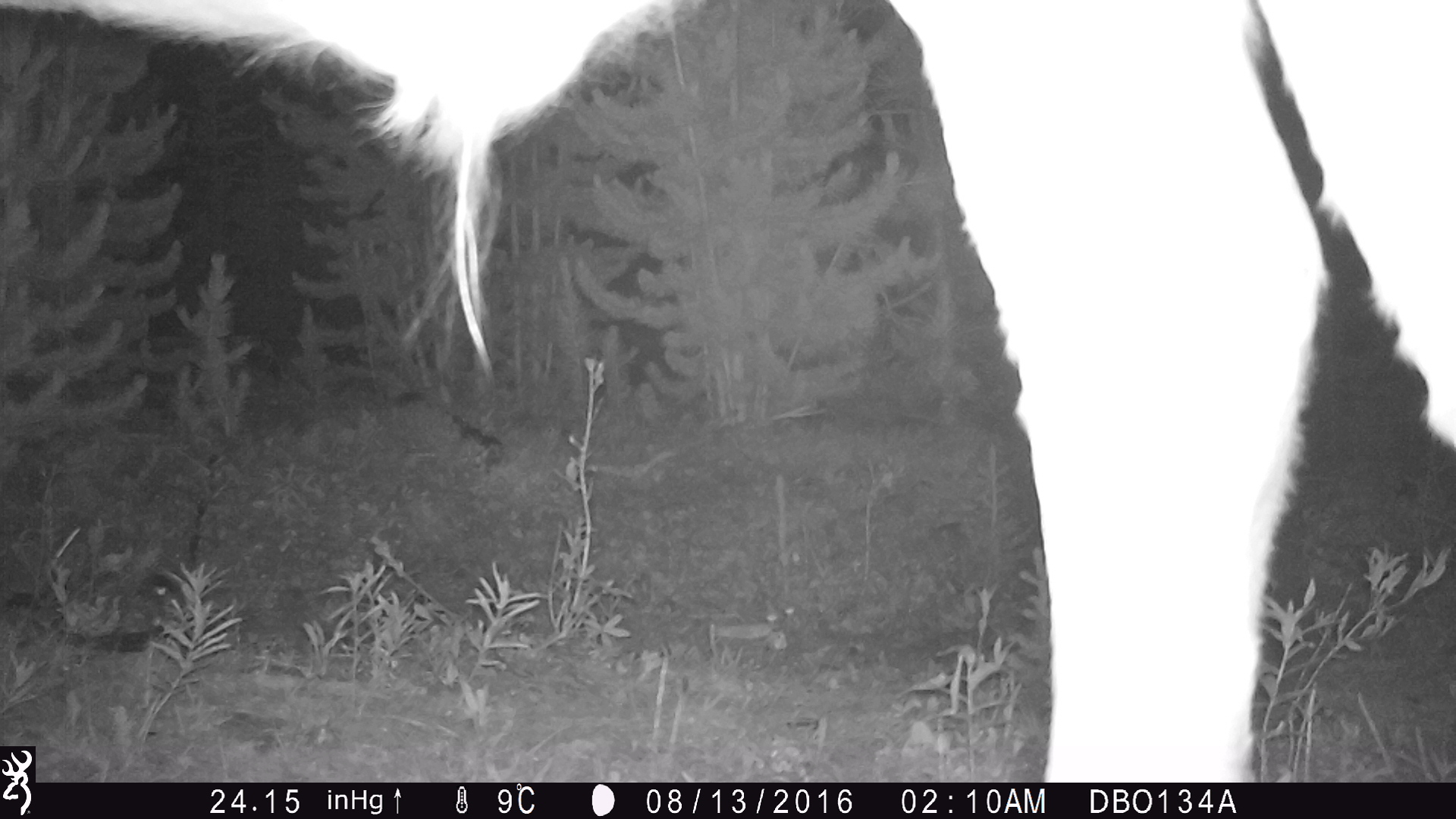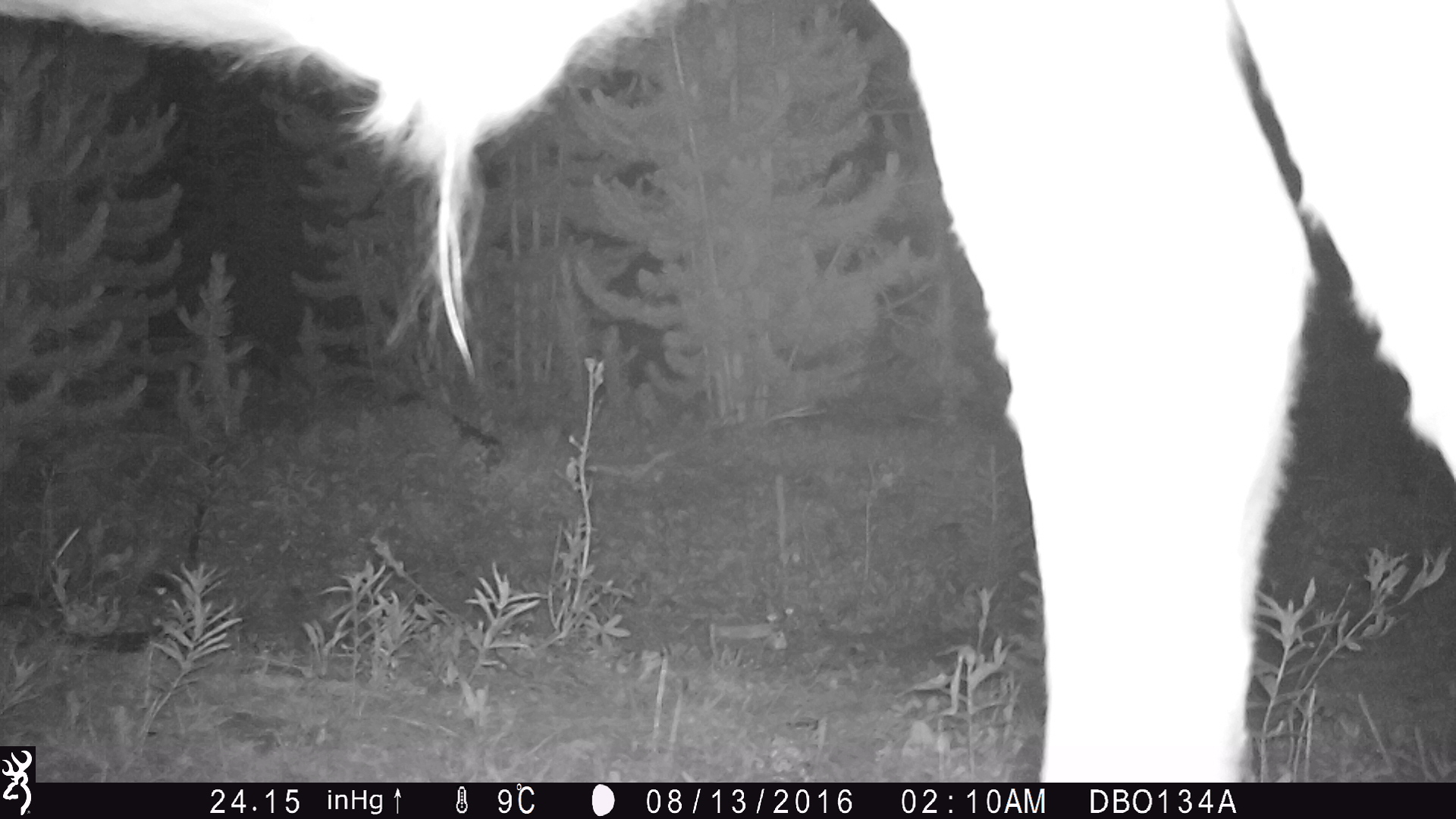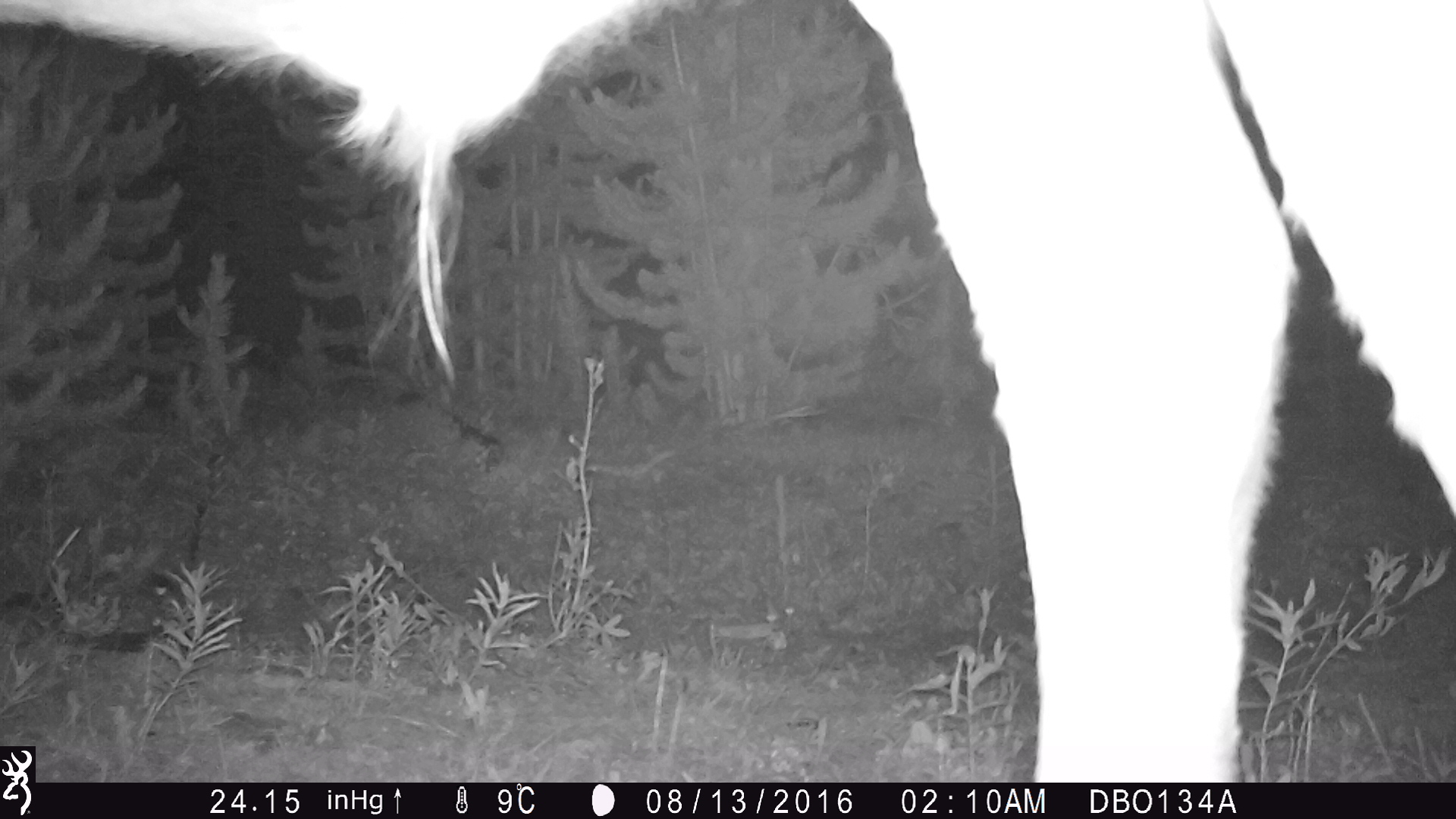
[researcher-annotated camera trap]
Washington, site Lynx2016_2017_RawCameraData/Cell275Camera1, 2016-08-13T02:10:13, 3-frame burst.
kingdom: Animalia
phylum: Chordata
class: Mammalia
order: Artiodactyla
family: Bovidae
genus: Bos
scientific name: Bos taurus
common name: domestic cattle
Domestic cattle (Bos taurus). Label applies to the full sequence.